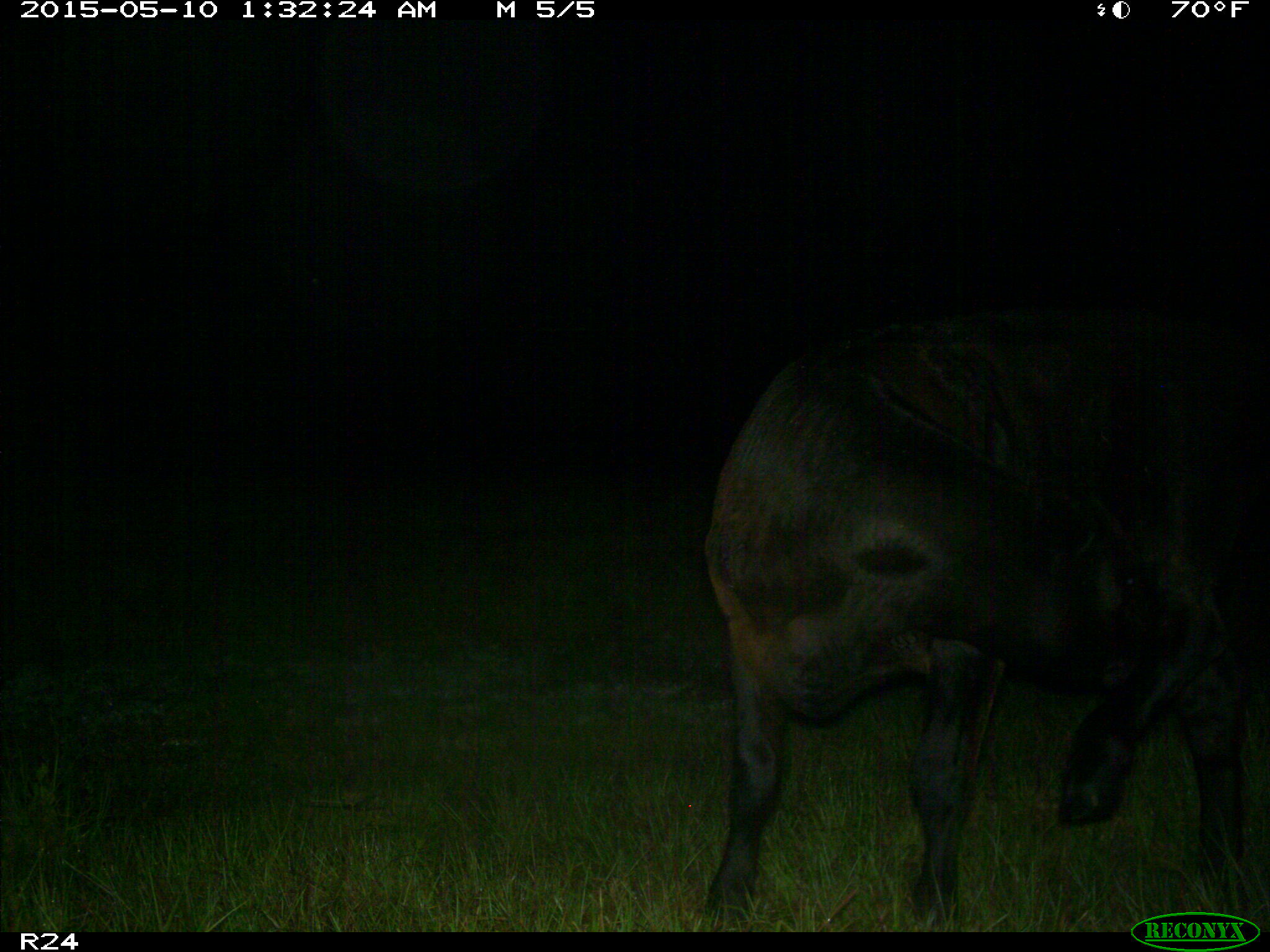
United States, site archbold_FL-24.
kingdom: Animalia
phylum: Chordata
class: Mammalia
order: Artiodactyla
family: Bovidae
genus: Bos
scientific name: Bos taurus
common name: domestic cow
Bos taurus (domestic cow).